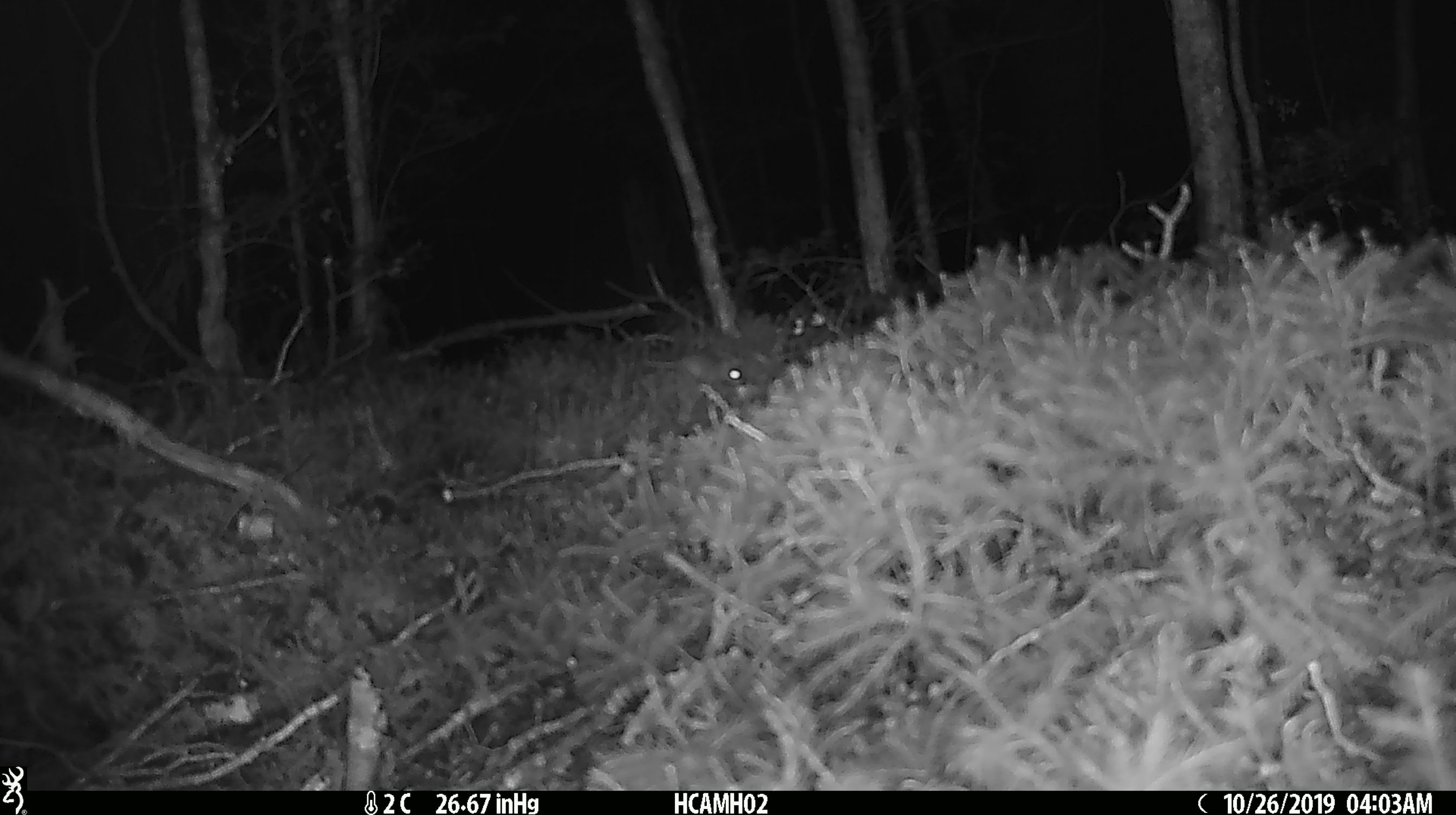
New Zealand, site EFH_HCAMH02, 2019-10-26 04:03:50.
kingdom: Animalia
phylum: Chordata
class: Mammalia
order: Rodentia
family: Muridae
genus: Mus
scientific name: Mus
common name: mouse